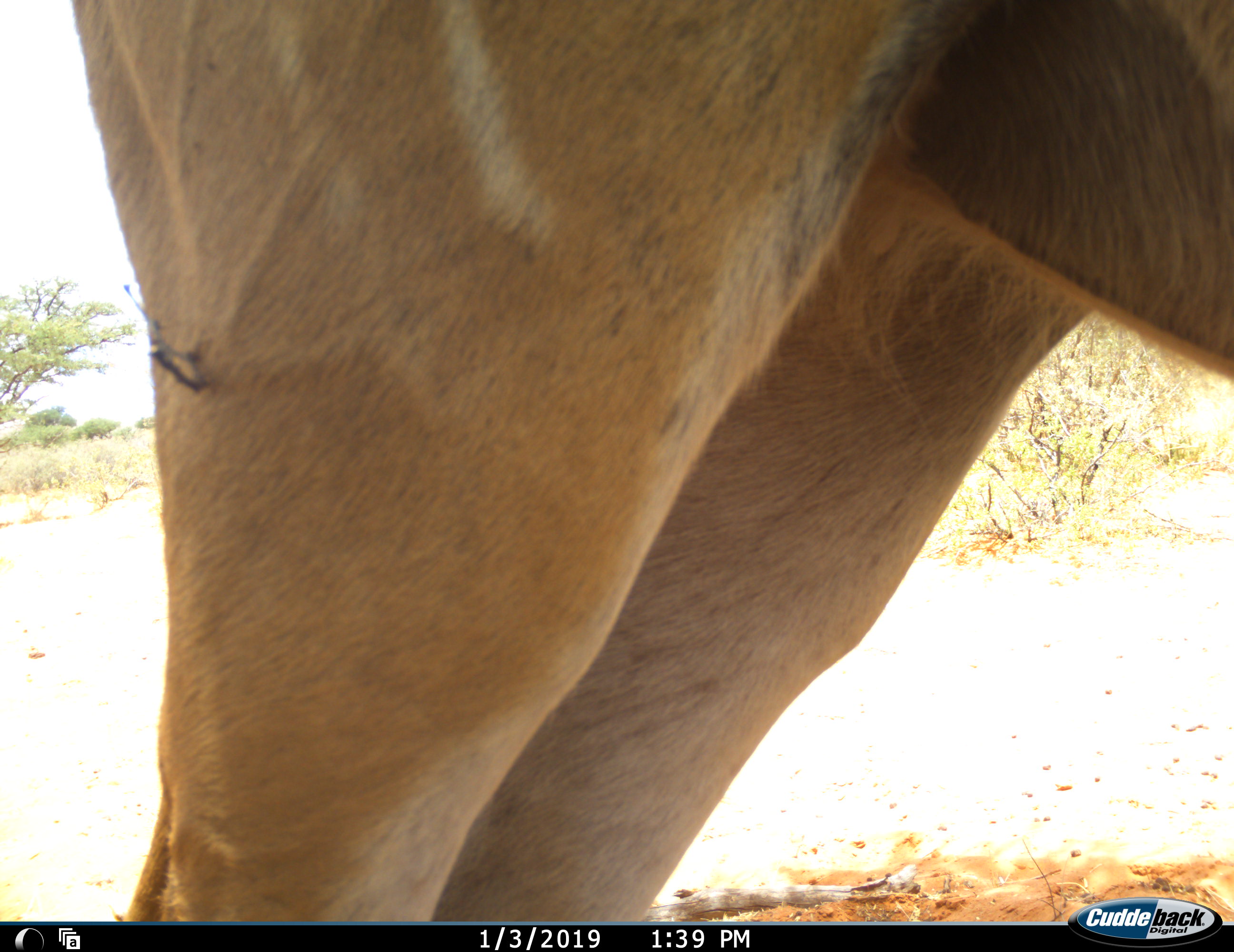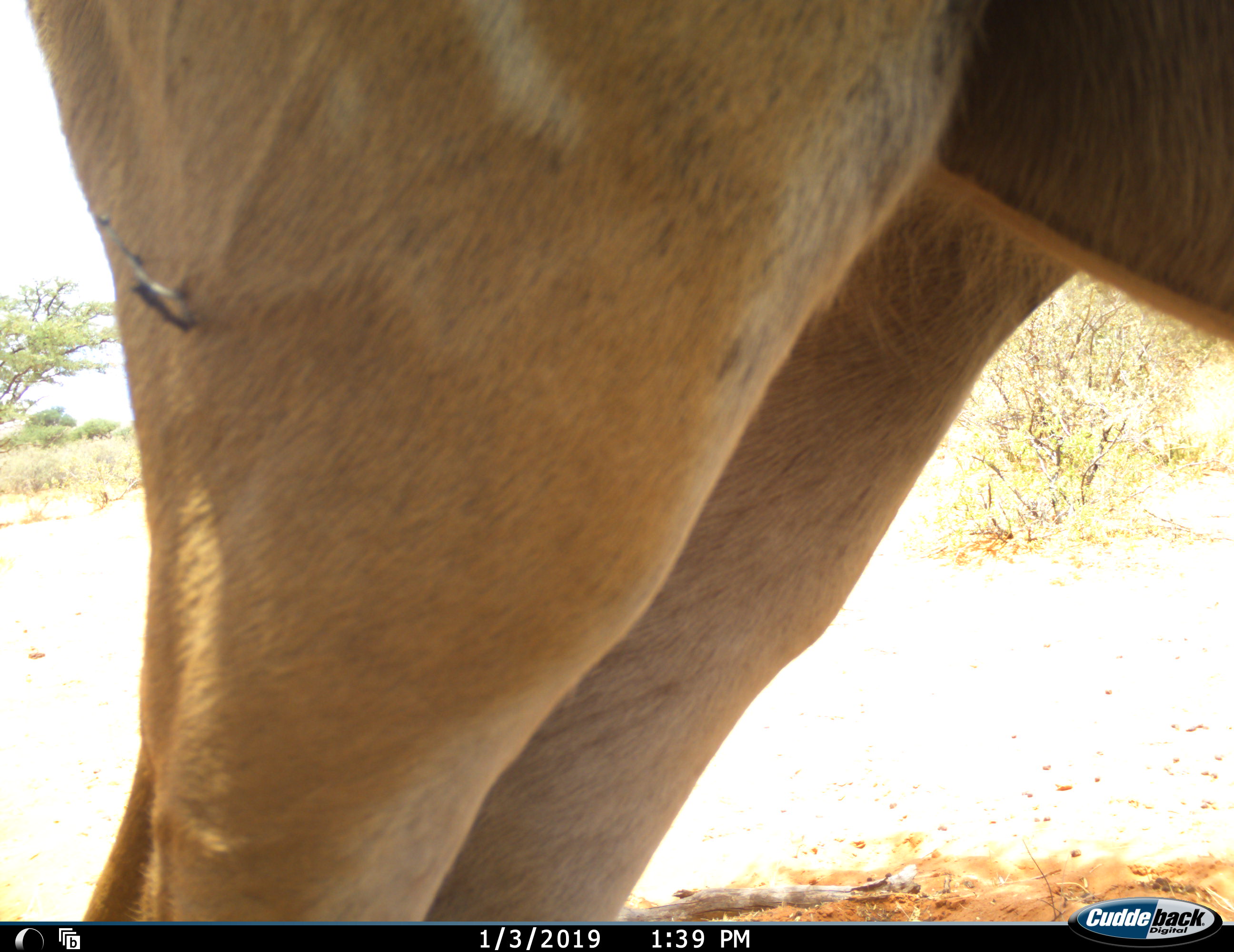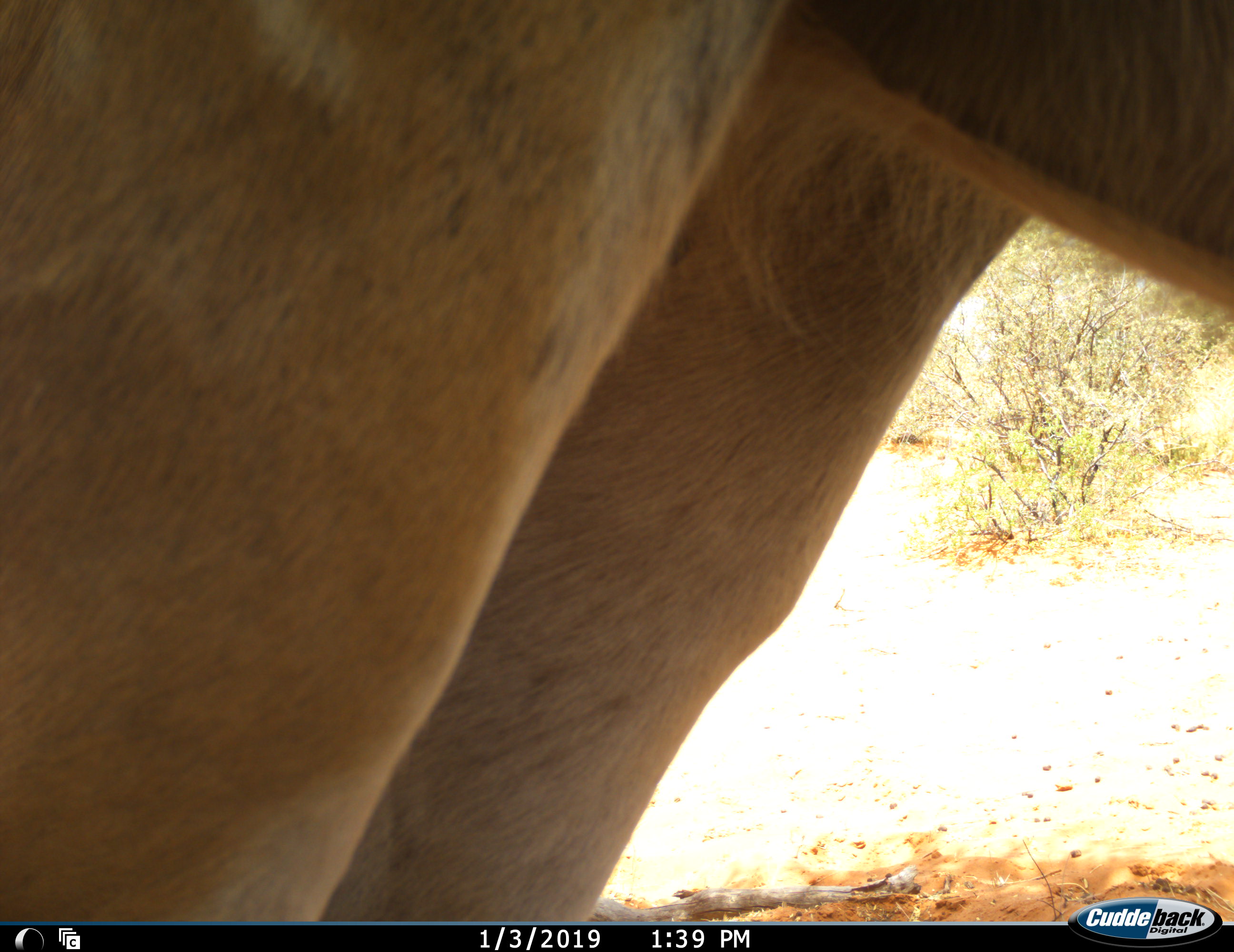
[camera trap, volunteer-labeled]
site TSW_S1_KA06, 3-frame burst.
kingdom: Animalia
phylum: Chordata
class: Mammalia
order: Artiodactyla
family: Bovidae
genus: Tragelaphus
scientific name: Tragelaphus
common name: kudu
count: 1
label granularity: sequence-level